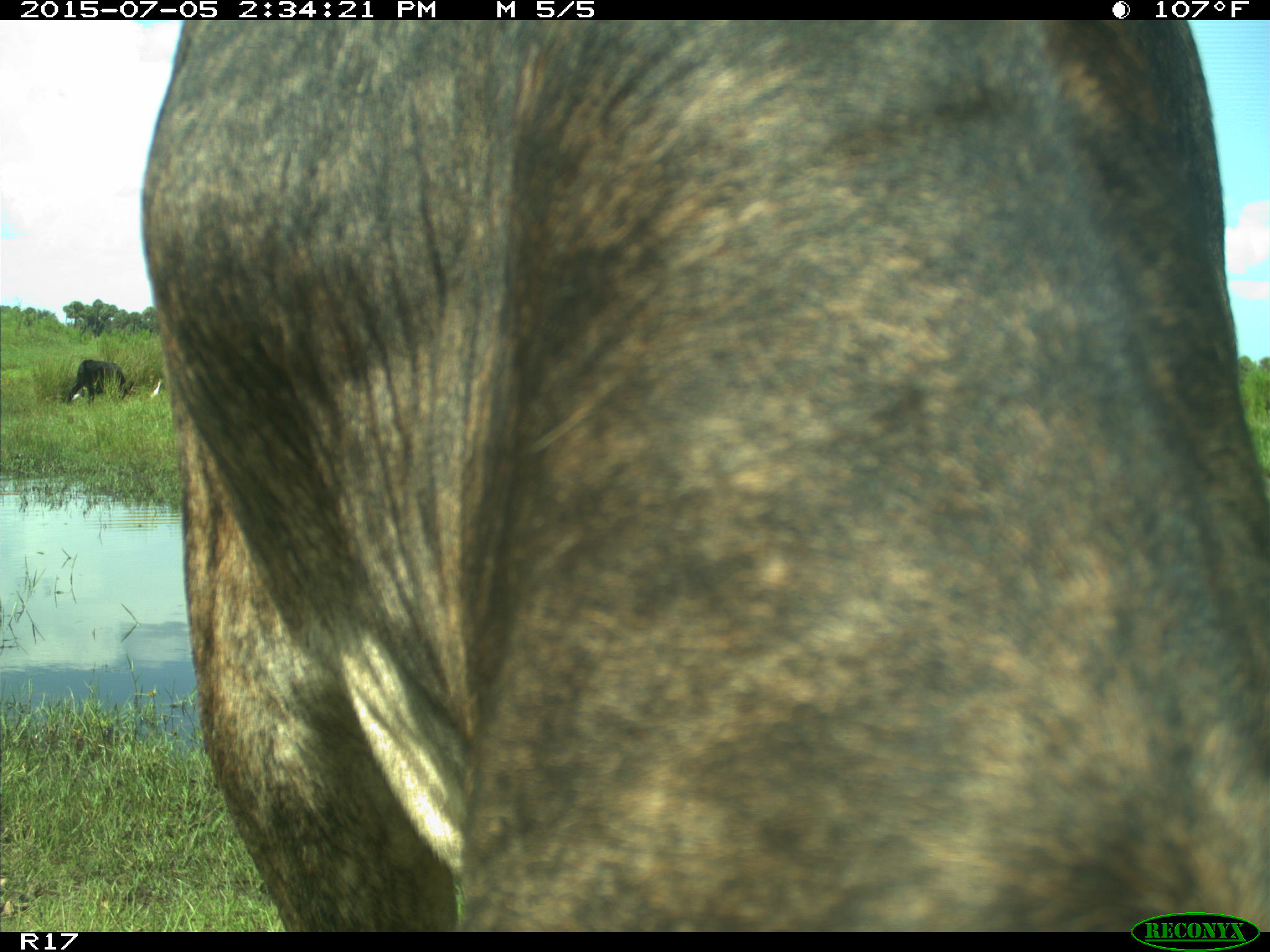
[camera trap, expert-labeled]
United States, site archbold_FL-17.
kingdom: Animalia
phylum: Chordata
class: Mammalia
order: Artiodactyla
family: Bovidae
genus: Bos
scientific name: Bos taurus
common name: domestic cow